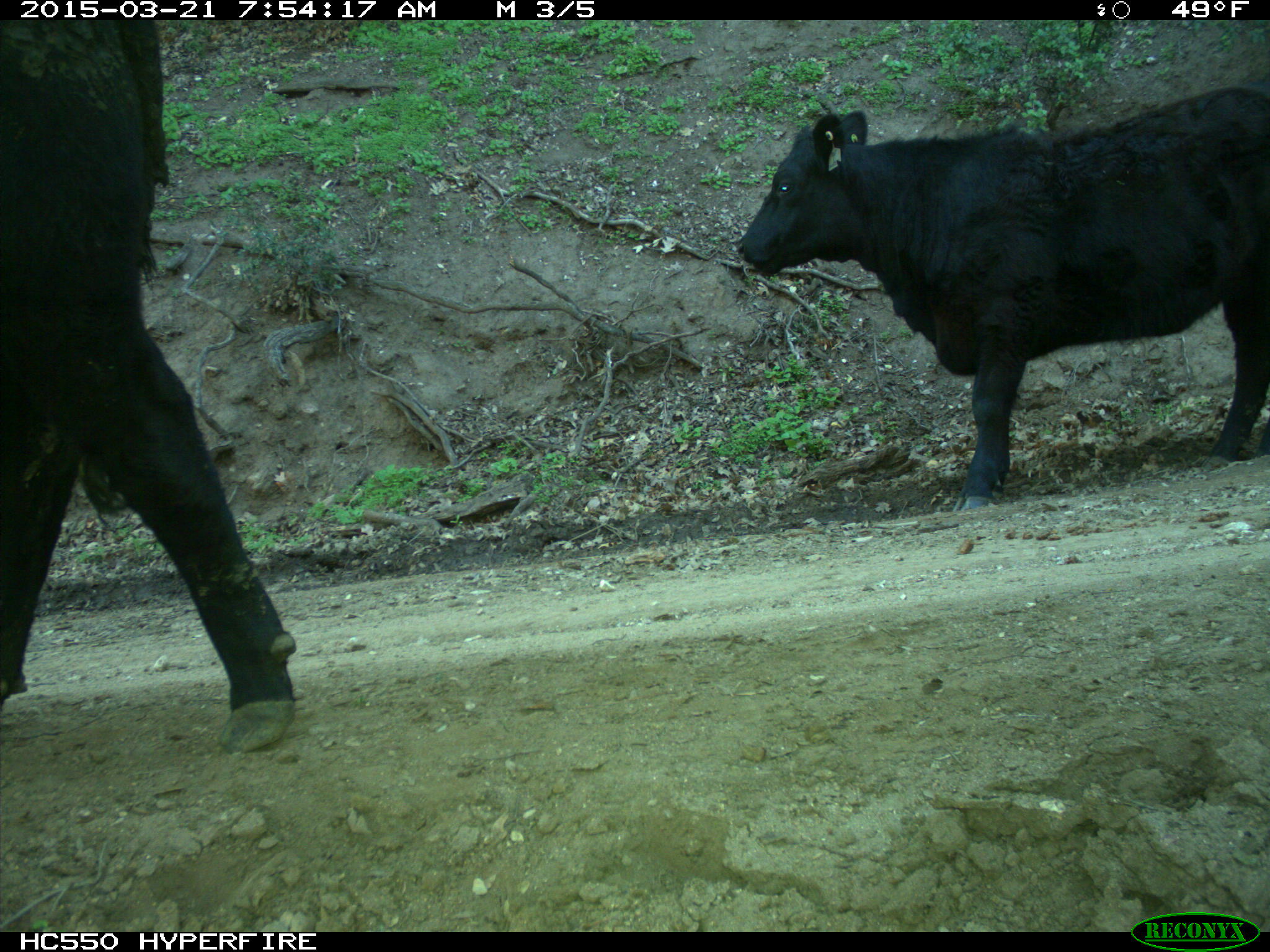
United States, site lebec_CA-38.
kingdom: Animalia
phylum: Chordata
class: Mammalia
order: Artiodactyla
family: Bovidae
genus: Bos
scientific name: Bos taurus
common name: domestic cow